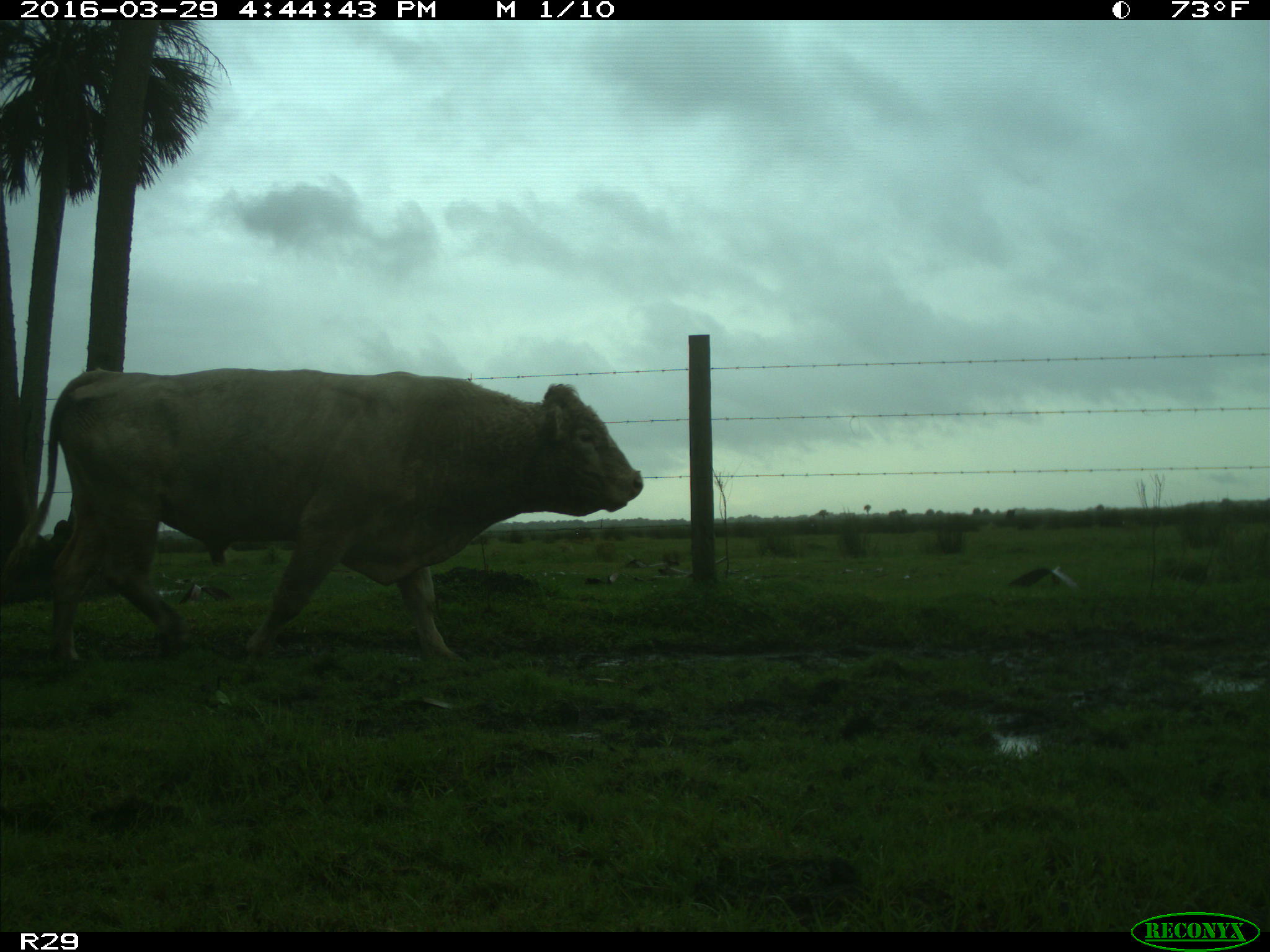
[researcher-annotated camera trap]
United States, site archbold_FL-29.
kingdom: Animalia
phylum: Chordata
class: Mammalia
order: Artiodactyla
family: Bovidae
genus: Bos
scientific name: Bos taurus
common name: domestic cow